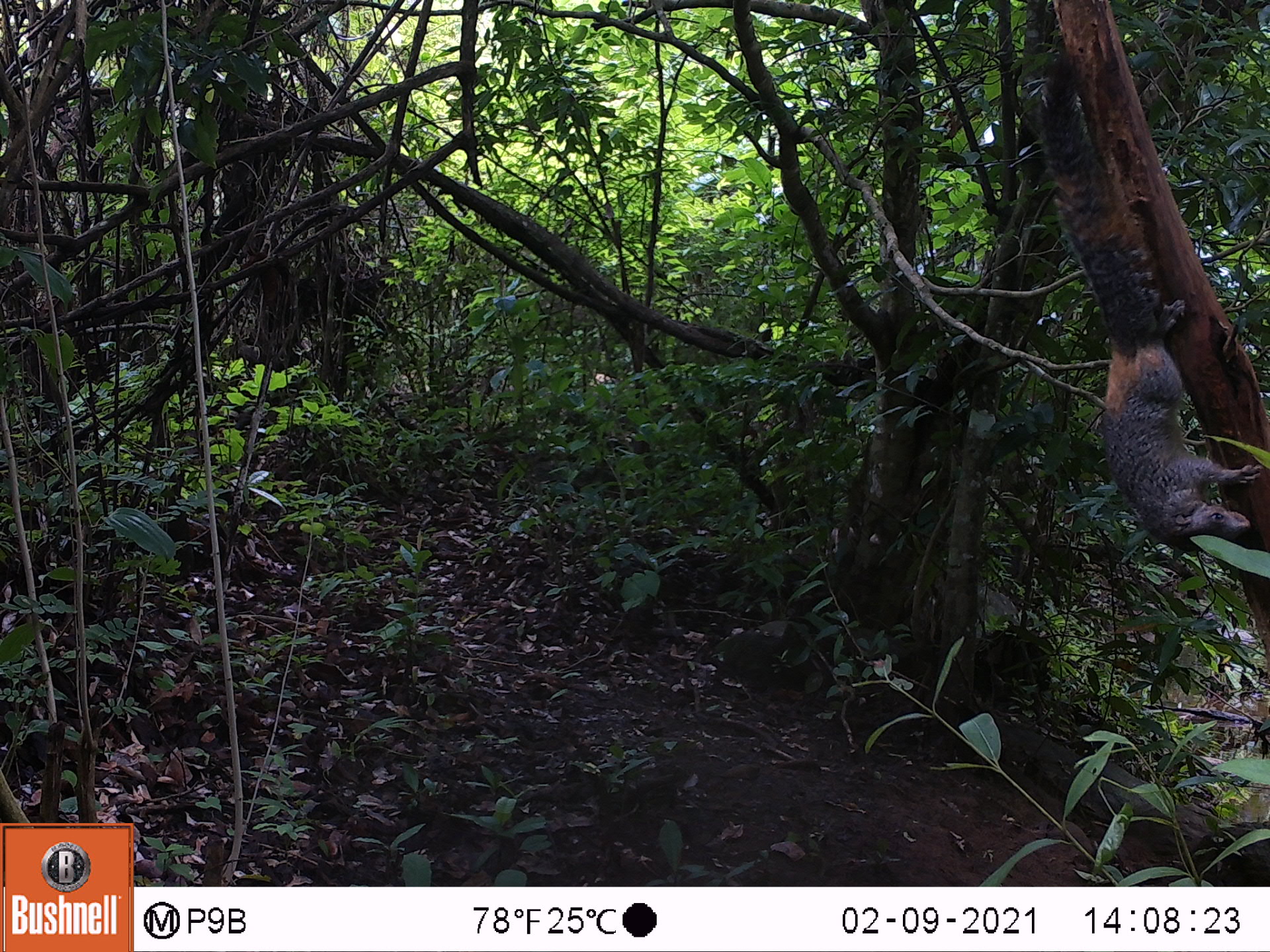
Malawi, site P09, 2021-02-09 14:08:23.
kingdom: Animalia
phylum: Chordata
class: Mammalia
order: Rodentia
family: Sciuridae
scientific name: Sciuridae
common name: squirrel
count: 1